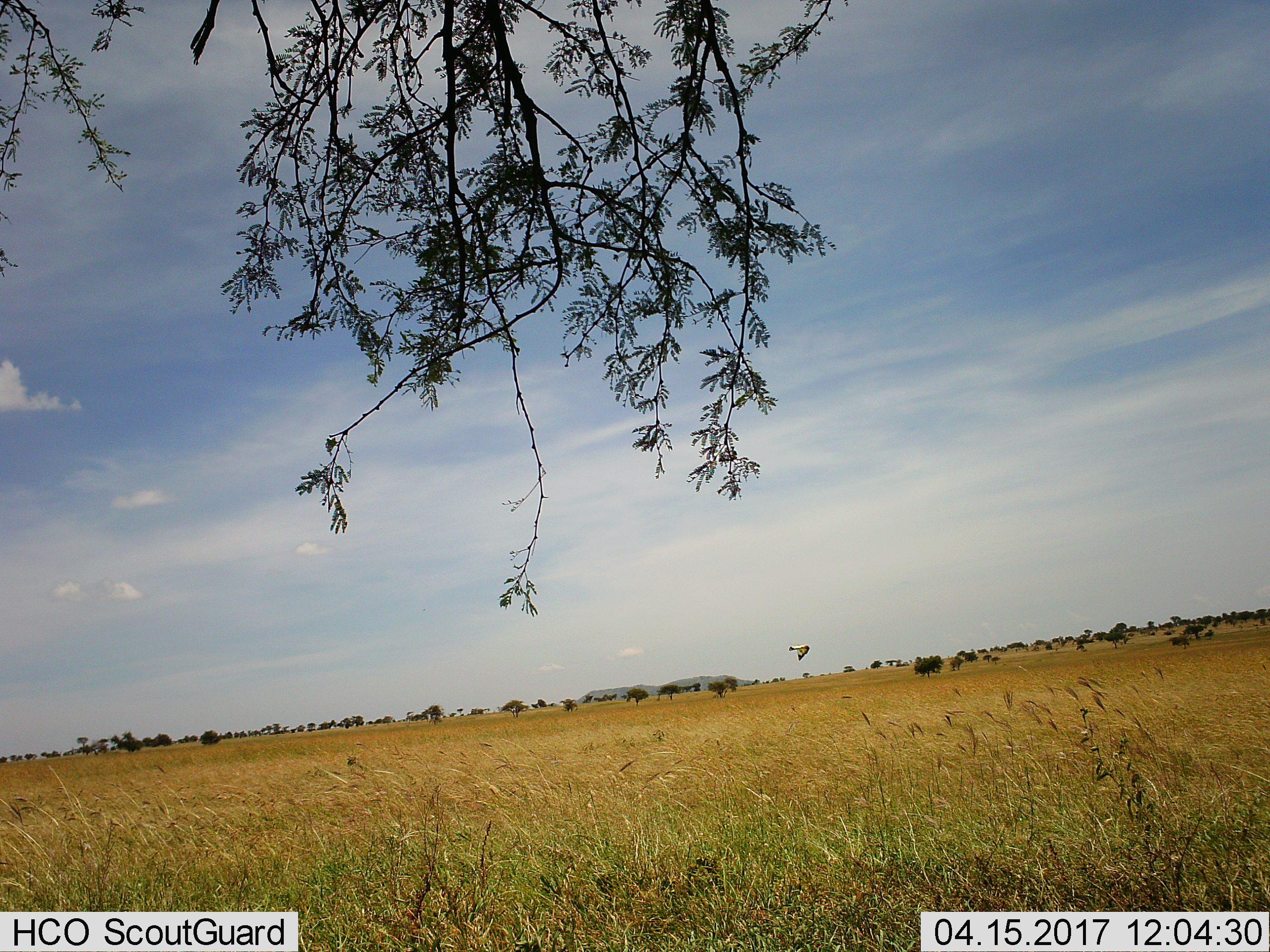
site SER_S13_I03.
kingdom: Animalia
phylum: Chordata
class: Aves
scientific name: Aves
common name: bird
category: birdother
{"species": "birdother (bird) (Aves)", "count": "1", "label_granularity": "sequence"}